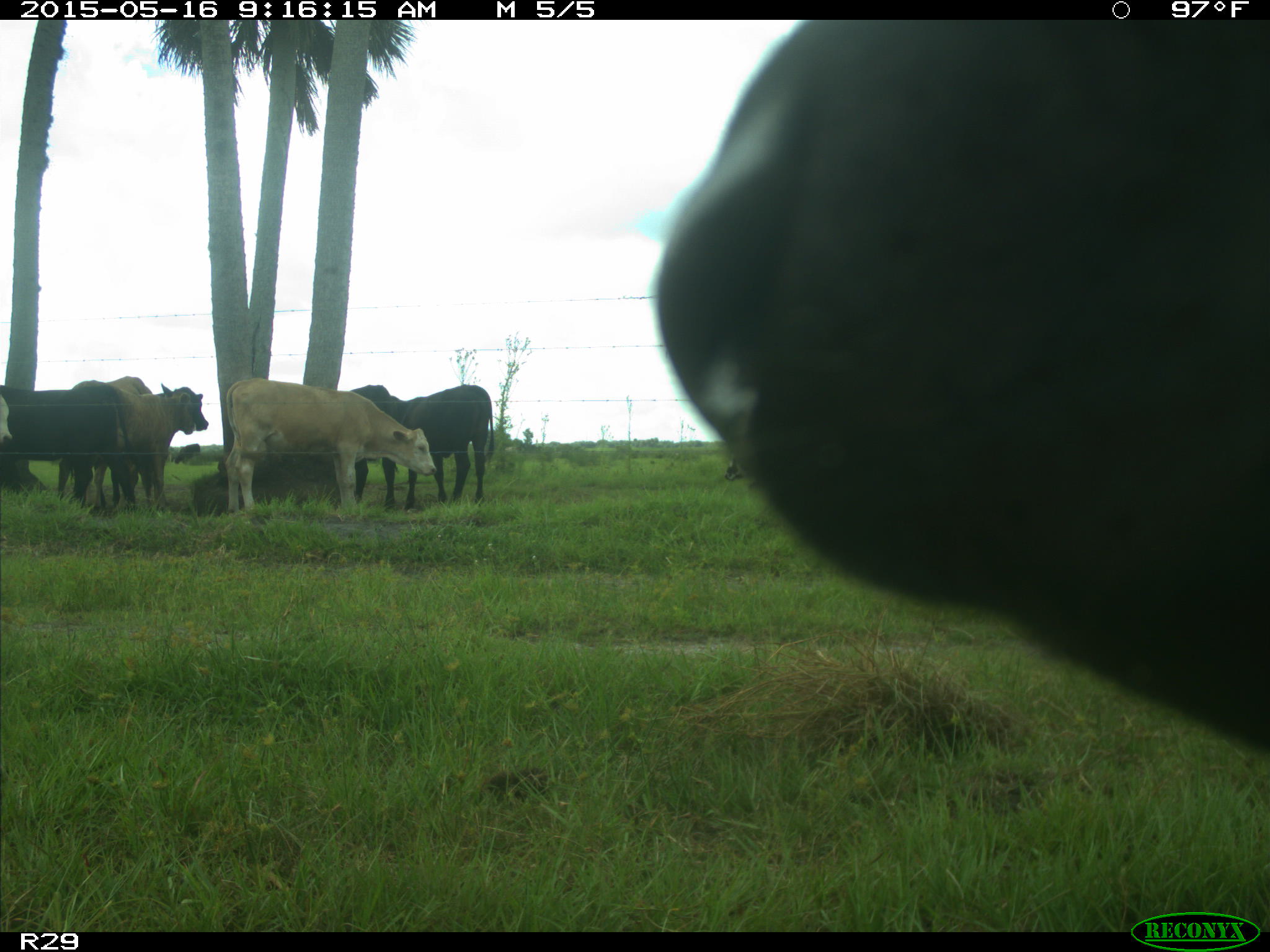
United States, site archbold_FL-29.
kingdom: Animalia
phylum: Chordata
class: Mammalia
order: Artiodactyla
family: Bovidae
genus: Bos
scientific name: Bos taurus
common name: domestic cow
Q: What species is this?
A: Bos taurus (domestic cow).